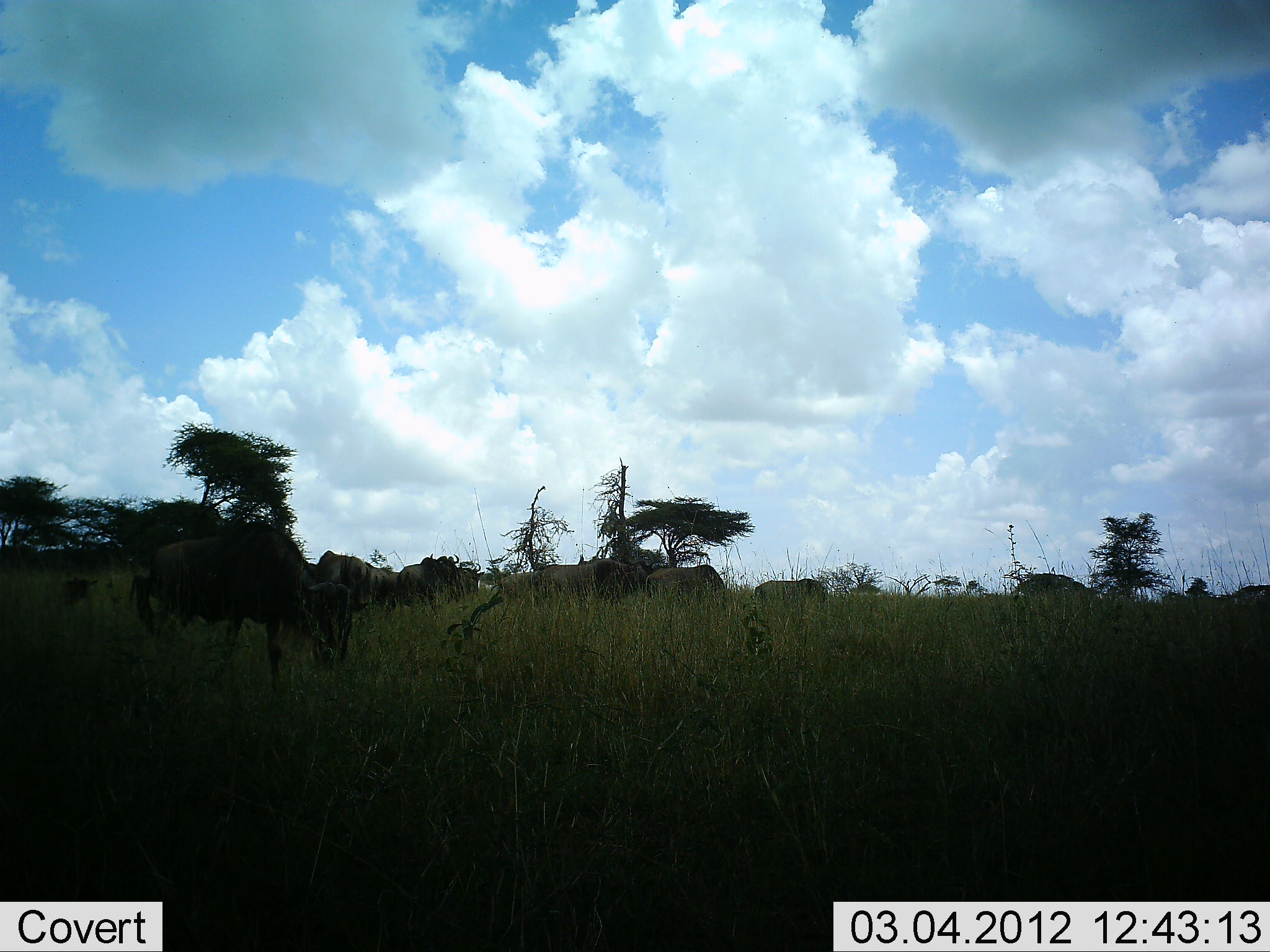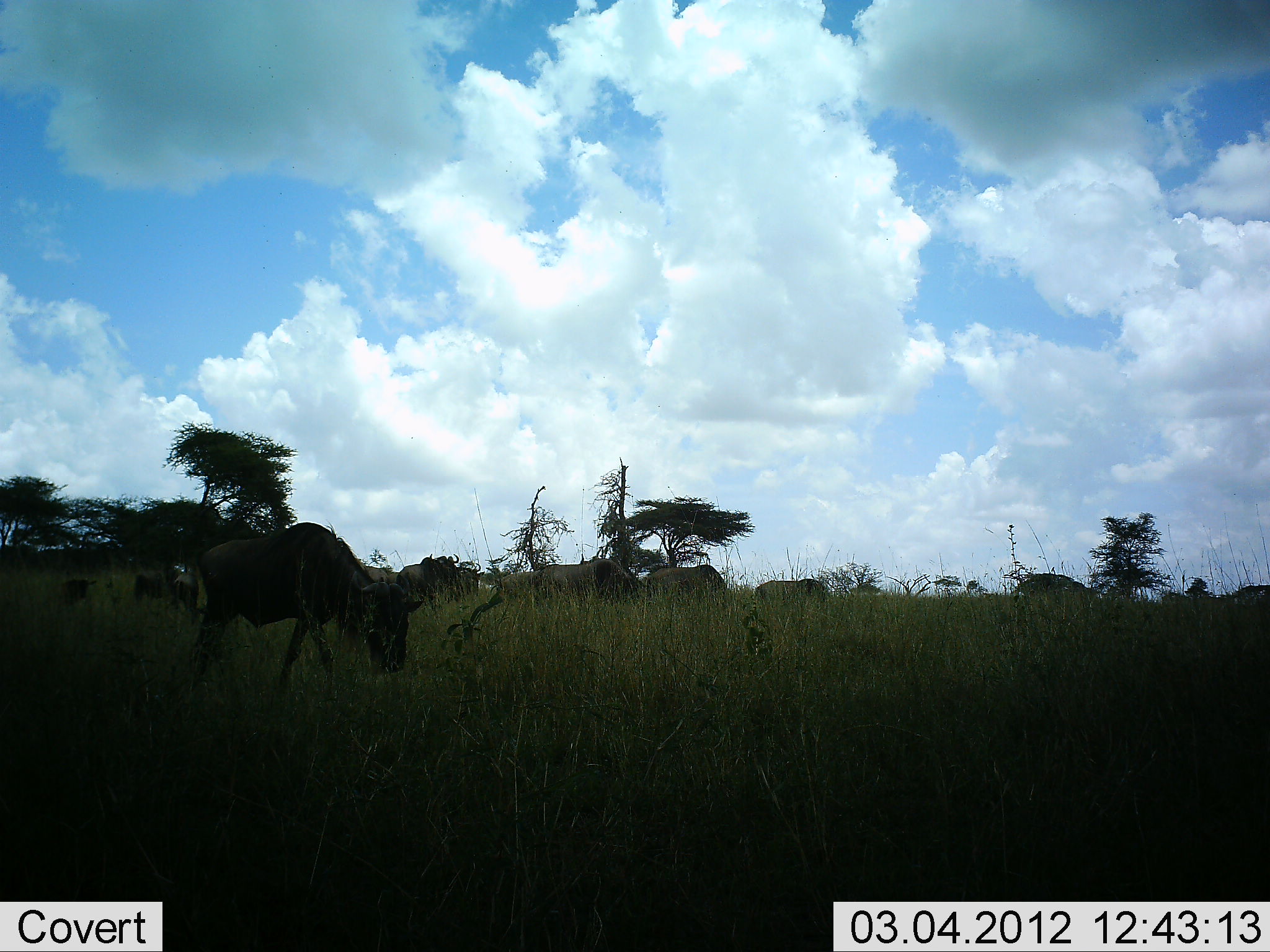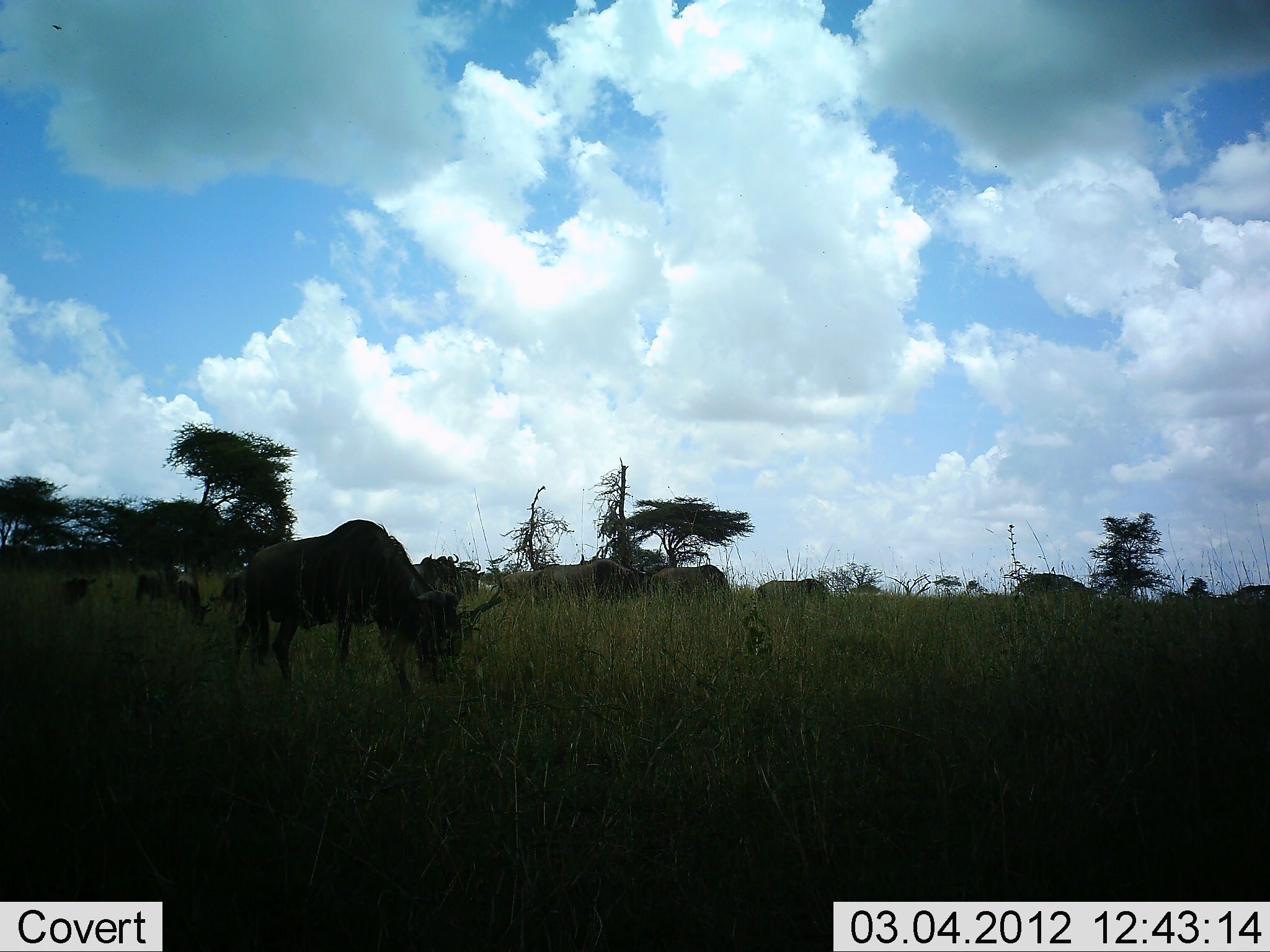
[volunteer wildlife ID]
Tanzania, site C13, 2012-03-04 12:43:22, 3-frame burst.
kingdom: Animalia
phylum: Chordata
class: Mammalia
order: Artiodactyla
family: Bovidae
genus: Connochaetes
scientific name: Connochaetes taurinus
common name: blue wildebeest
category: wildebeest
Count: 10.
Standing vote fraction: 47%.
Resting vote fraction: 12%.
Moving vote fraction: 47%.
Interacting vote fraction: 6%.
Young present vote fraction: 18%.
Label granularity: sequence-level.